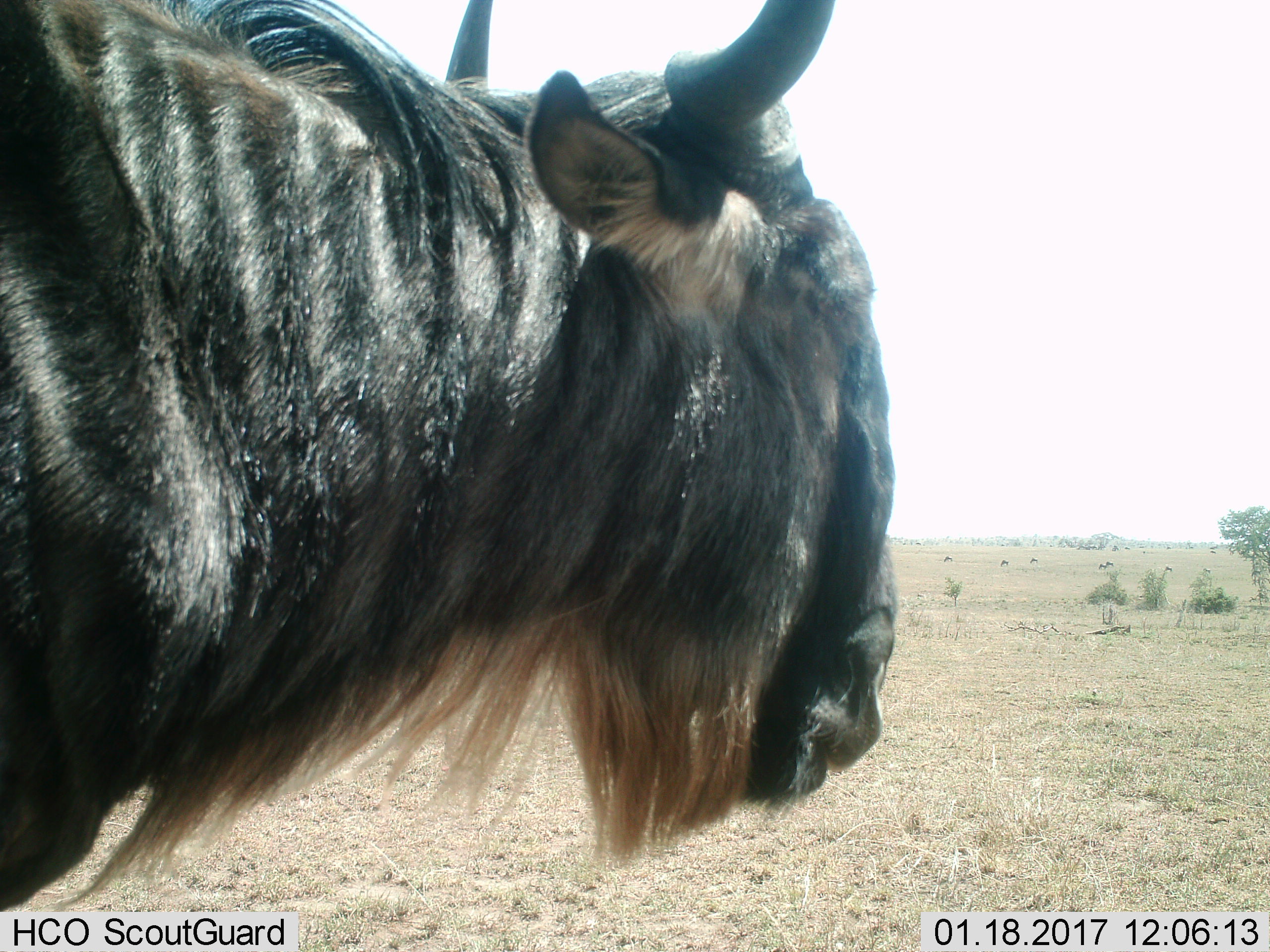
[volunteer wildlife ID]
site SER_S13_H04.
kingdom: Animalia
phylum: Chordata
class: Mammalia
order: Artiodactyla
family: Bovidae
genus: Connochaetes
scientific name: Connochaetes taurinus taurinus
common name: blue wildebeest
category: wildebeestblue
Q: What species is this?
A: Wildebeestblue (blue wildebeest) (Connochaetes taurinus taurinus).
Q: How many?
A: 1.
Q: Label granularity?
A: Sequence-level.